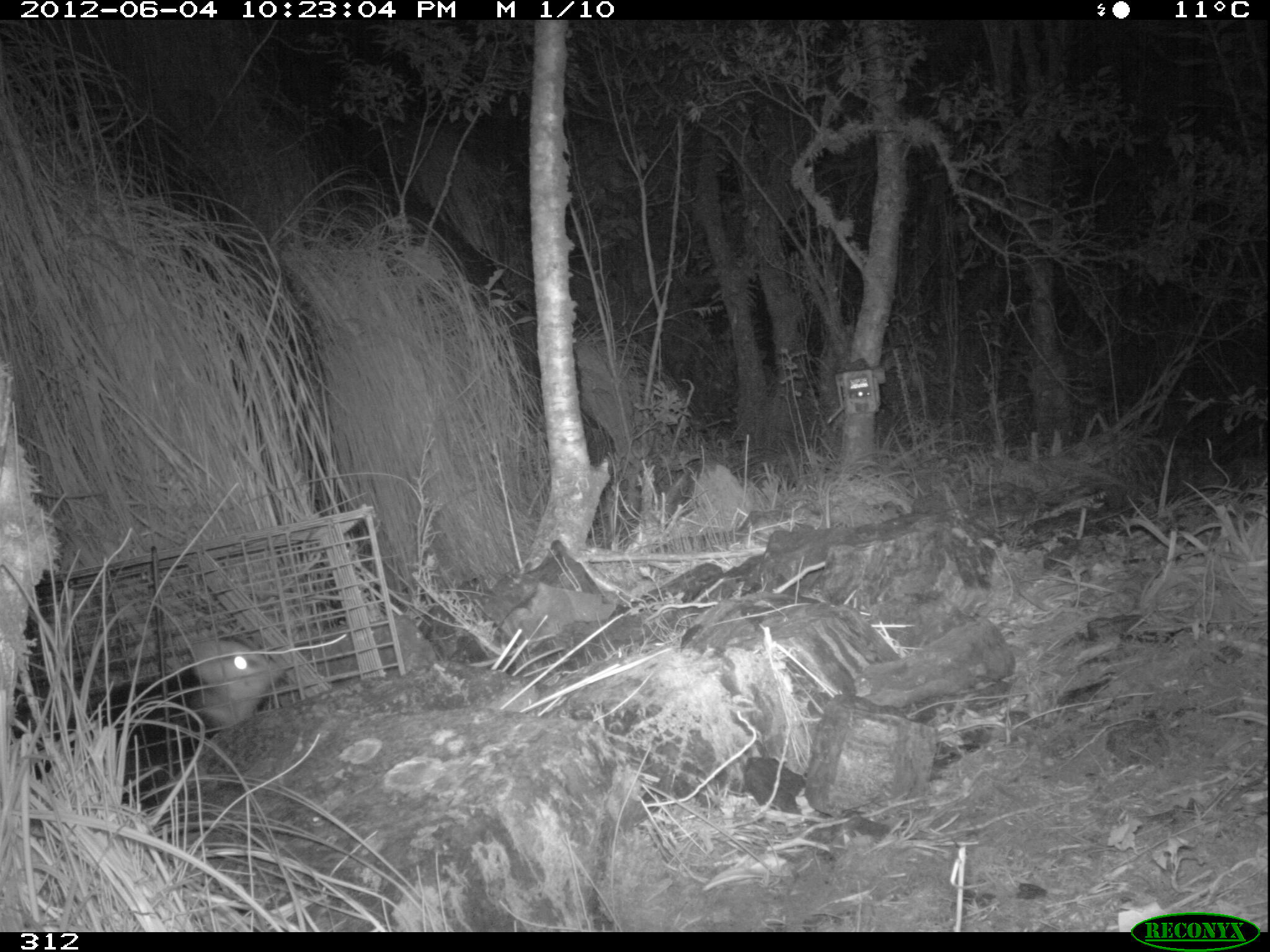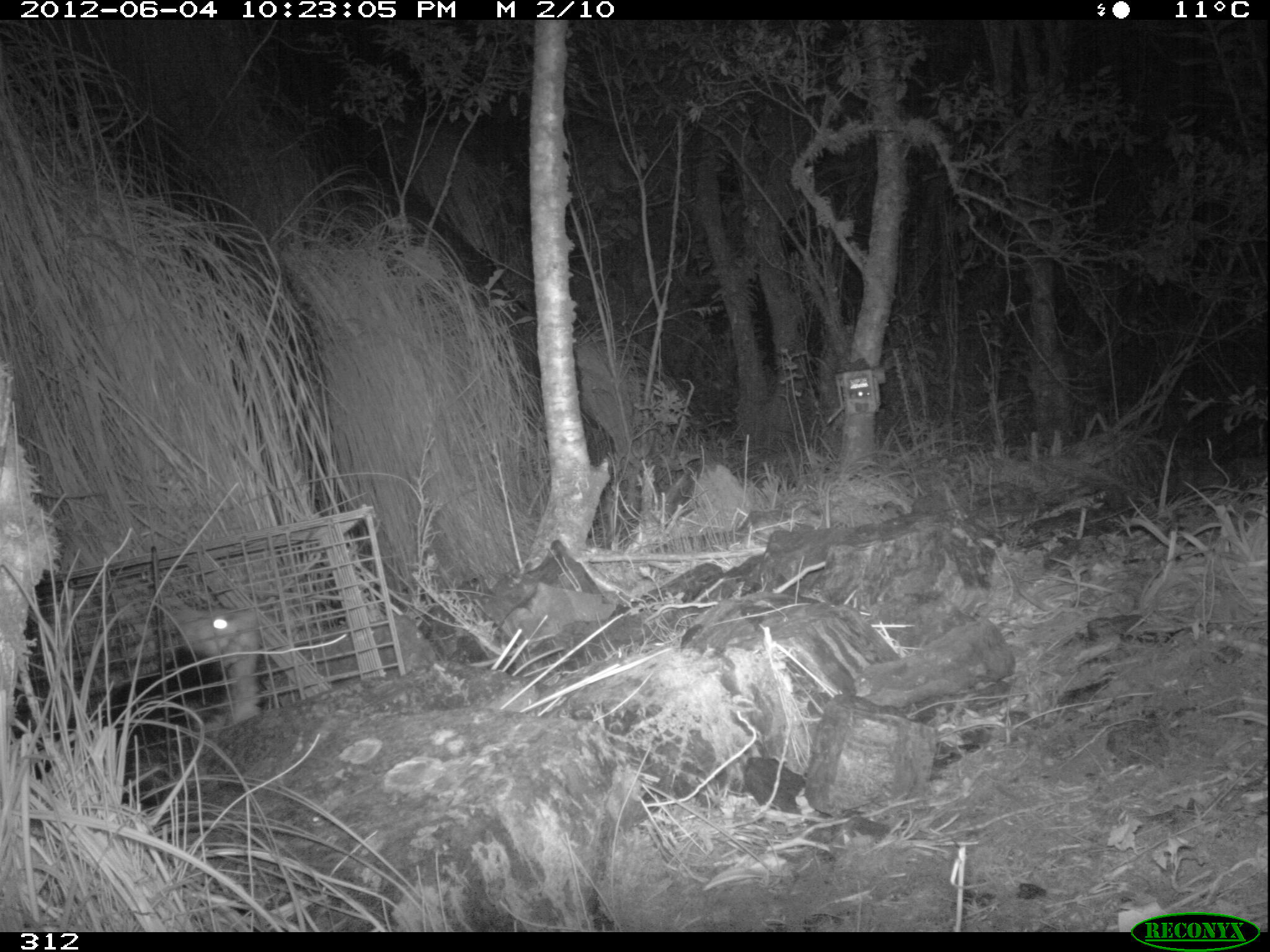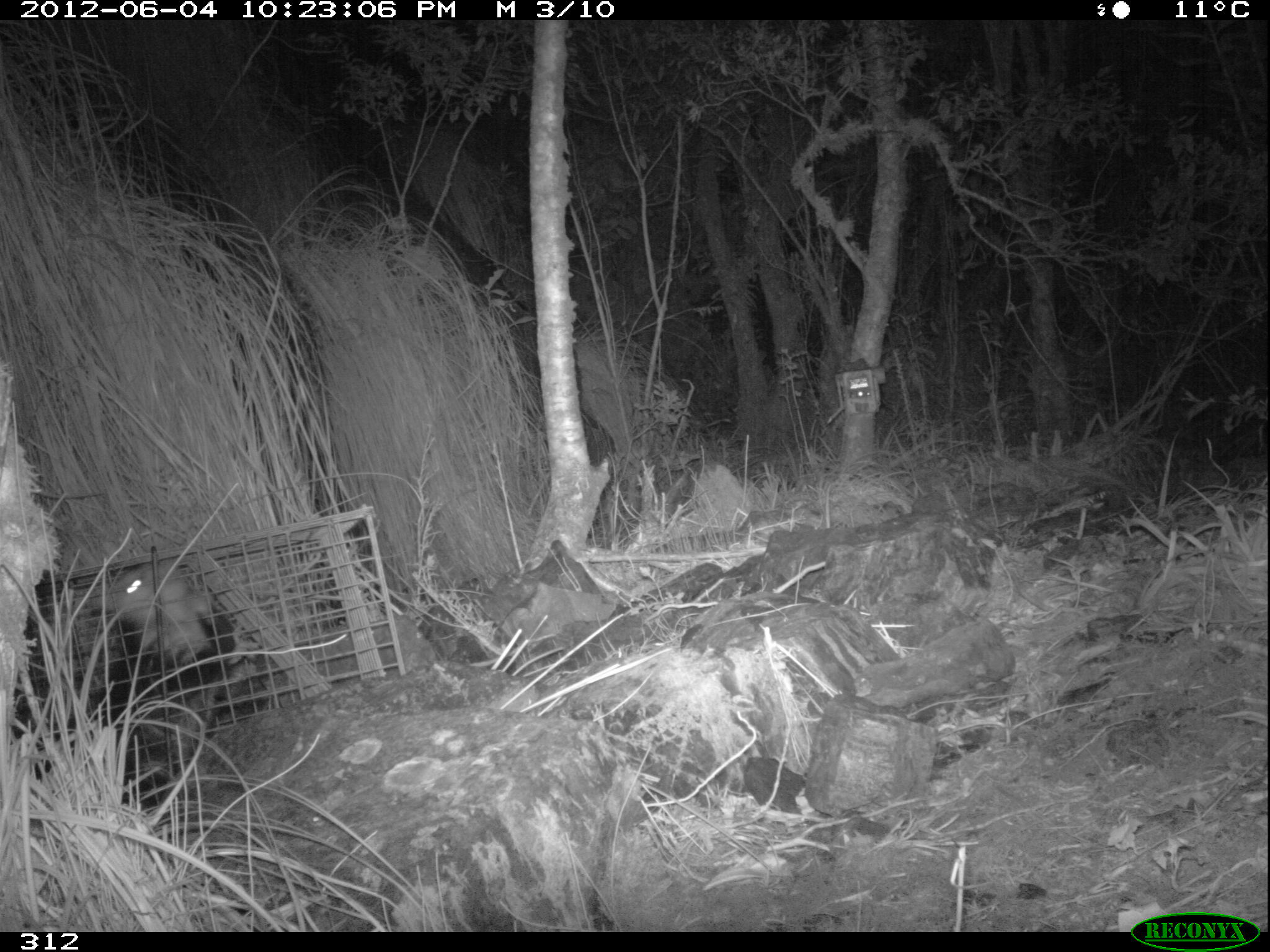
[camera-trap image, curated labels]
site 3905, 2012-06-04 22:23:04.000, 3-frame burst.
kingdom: Animalia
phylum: Chordata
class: Mammalia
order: Didelphimorphia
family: Didelphidae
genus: Didelphis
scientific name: Didelphis pernigra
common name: andean white-eared opossum